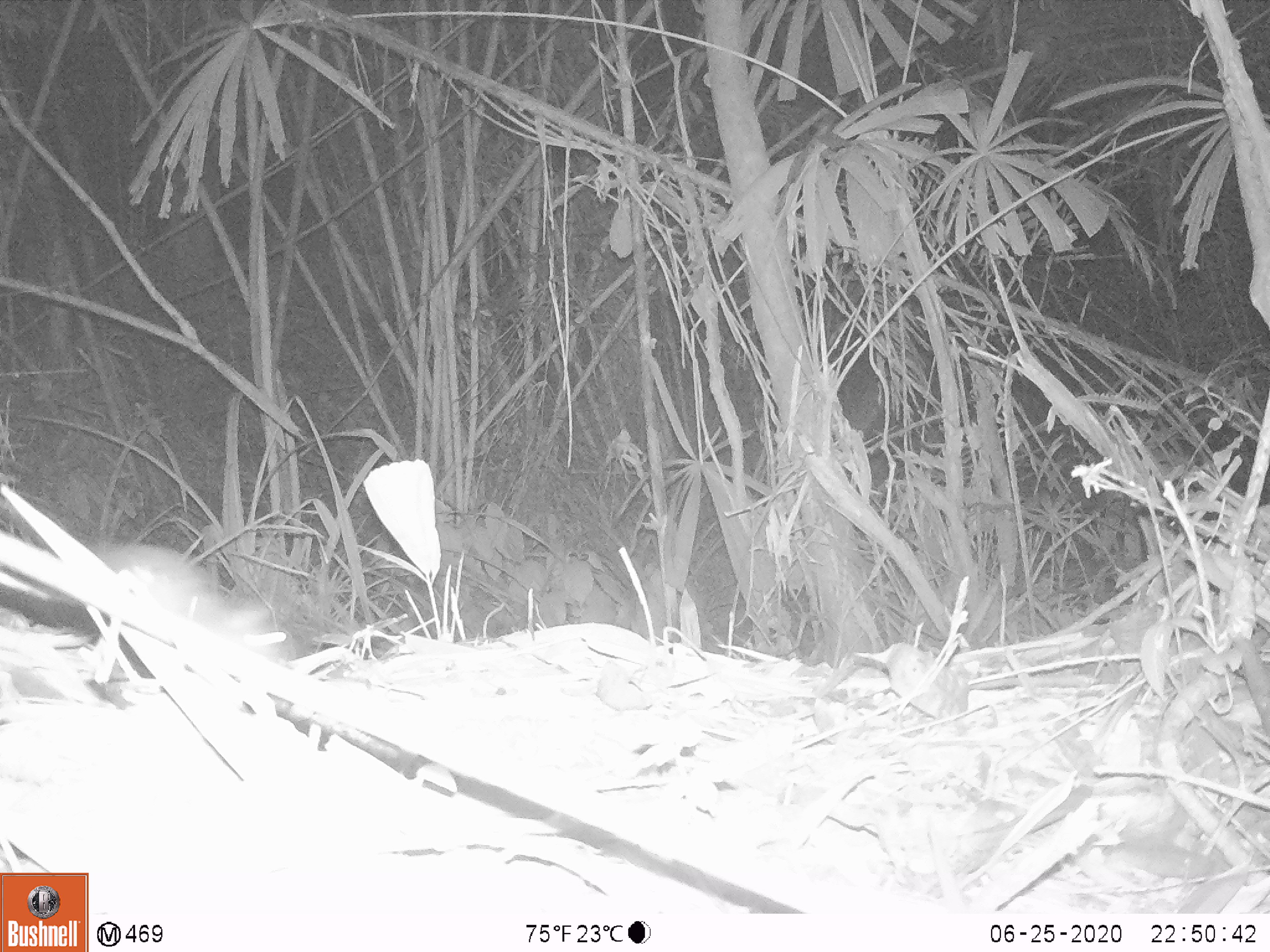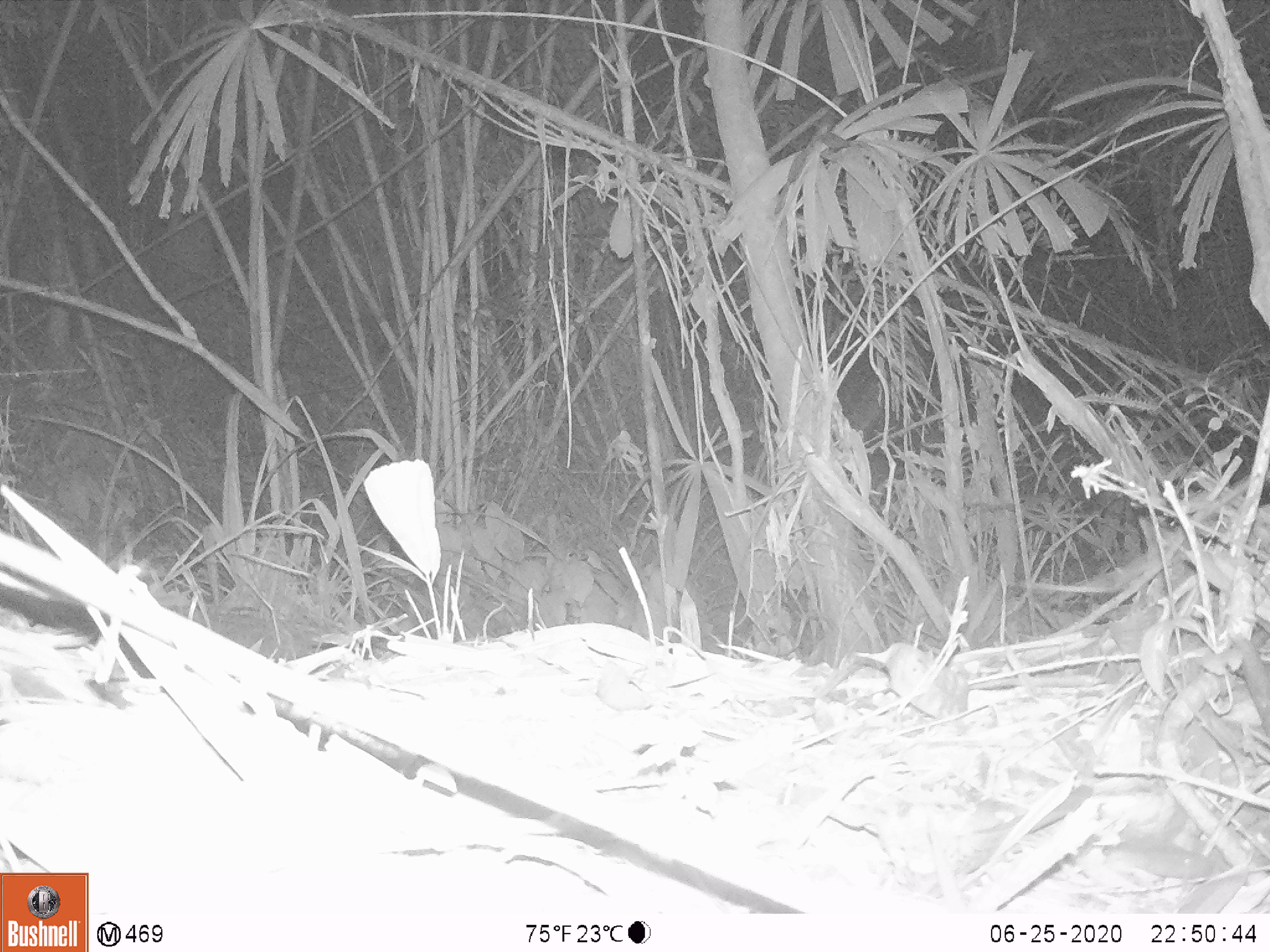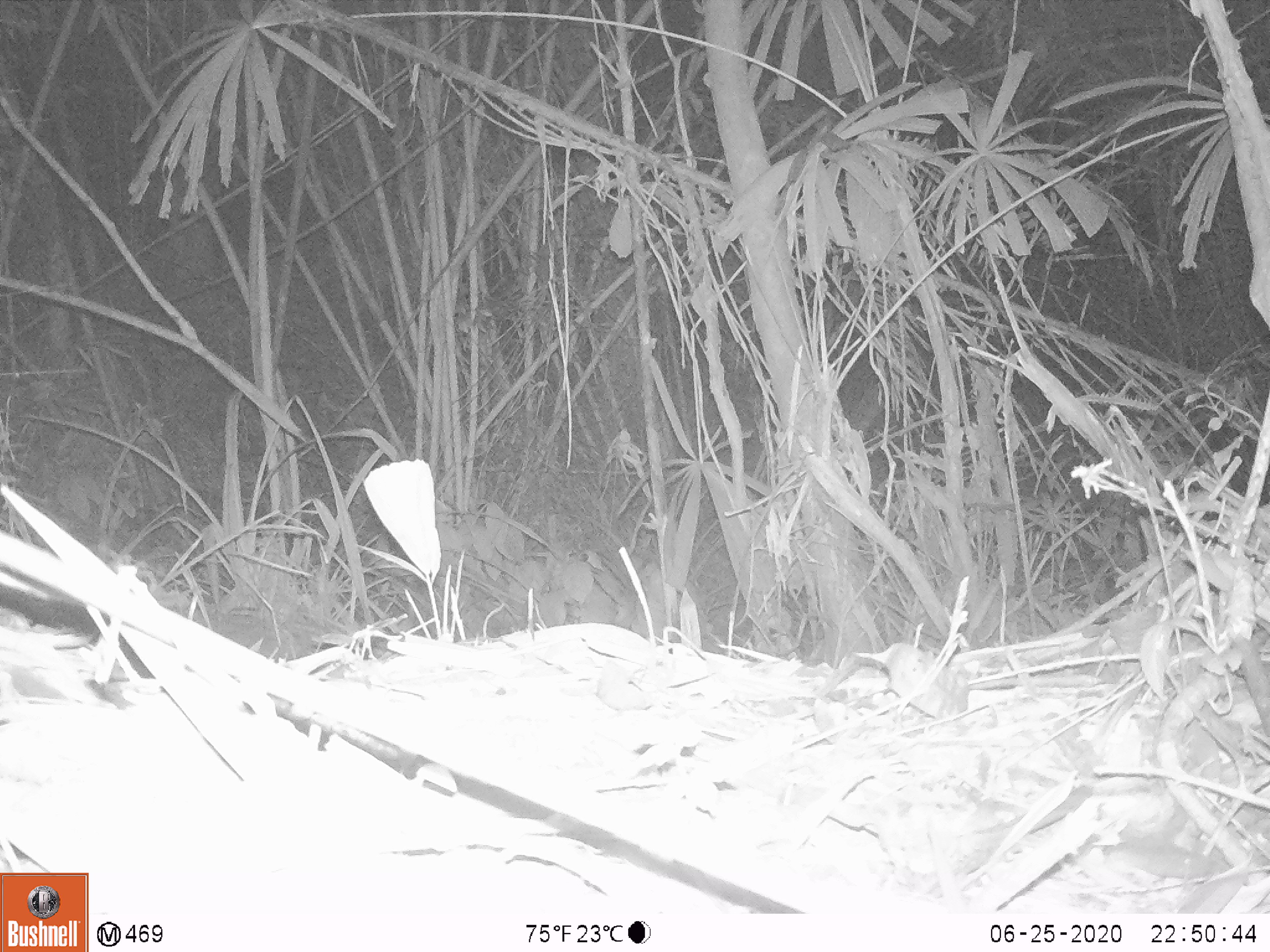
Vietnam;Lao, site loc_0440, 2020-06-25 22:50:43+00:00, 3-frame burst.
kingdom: Animalia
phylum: Chordata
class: Mammalia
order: Rodentia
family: Muridae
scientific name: Muridae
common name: old-world mice and rats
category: unidentified murid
Unidentified murid (old-world mice and rats) (Muridae). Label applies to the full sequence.